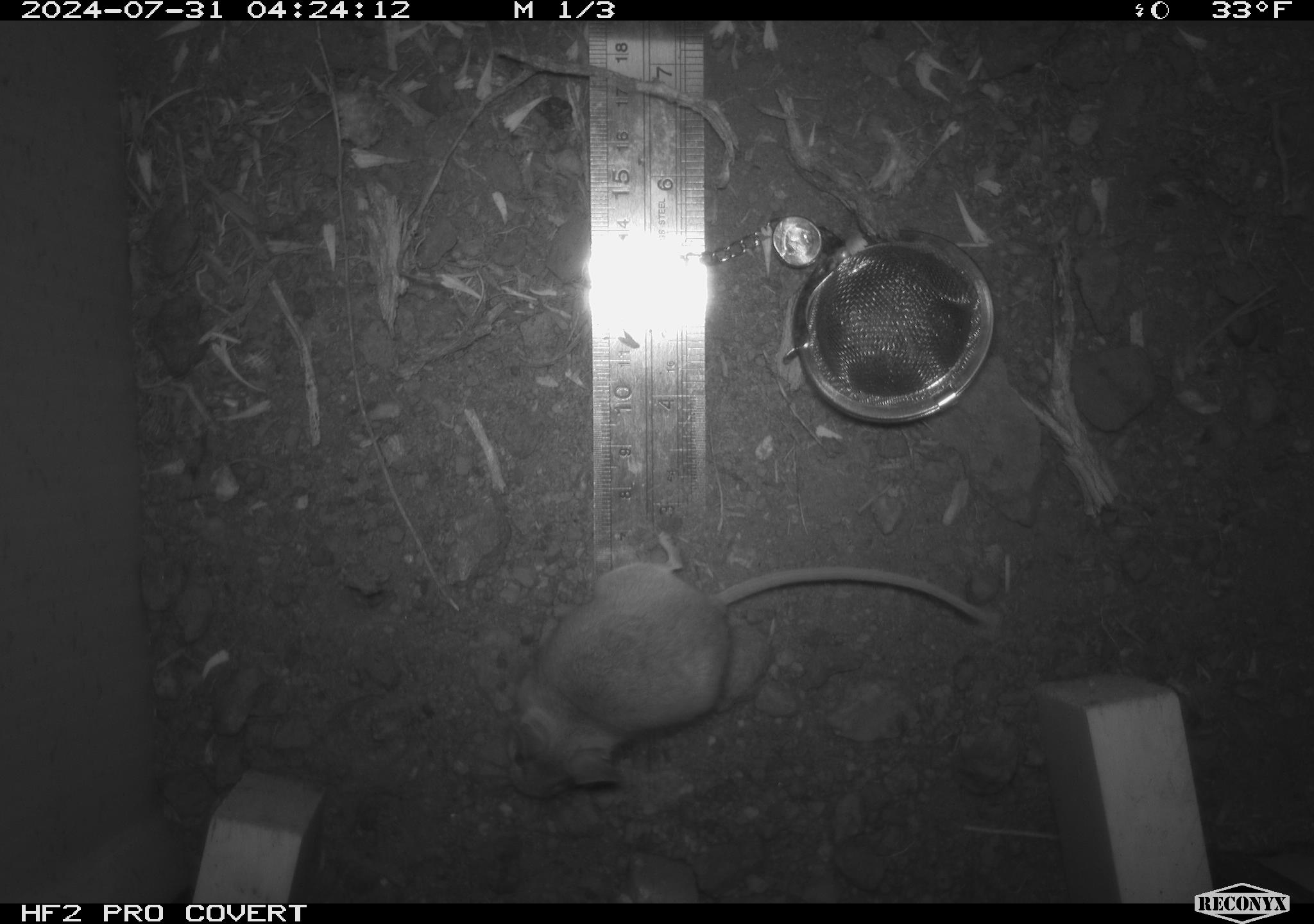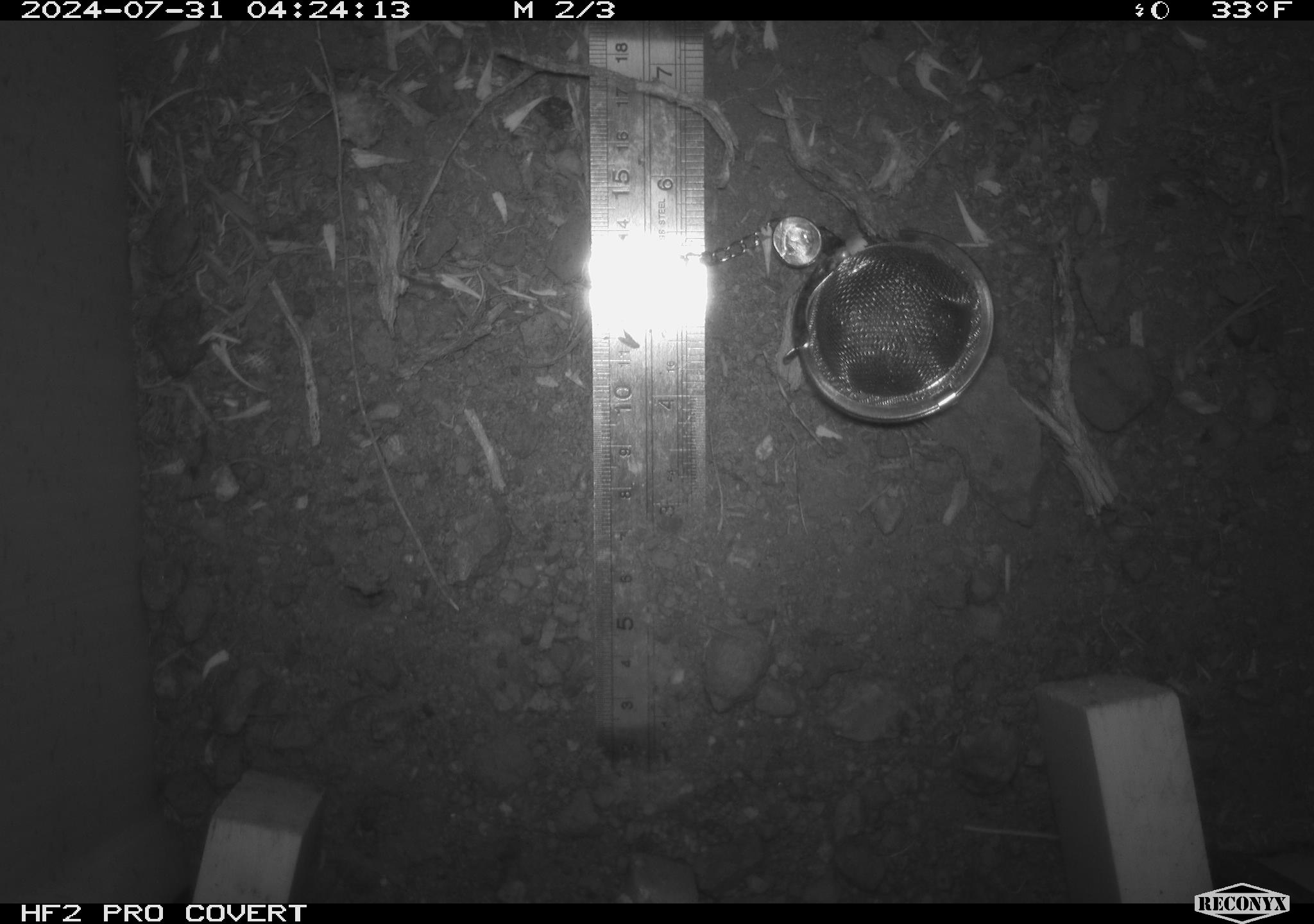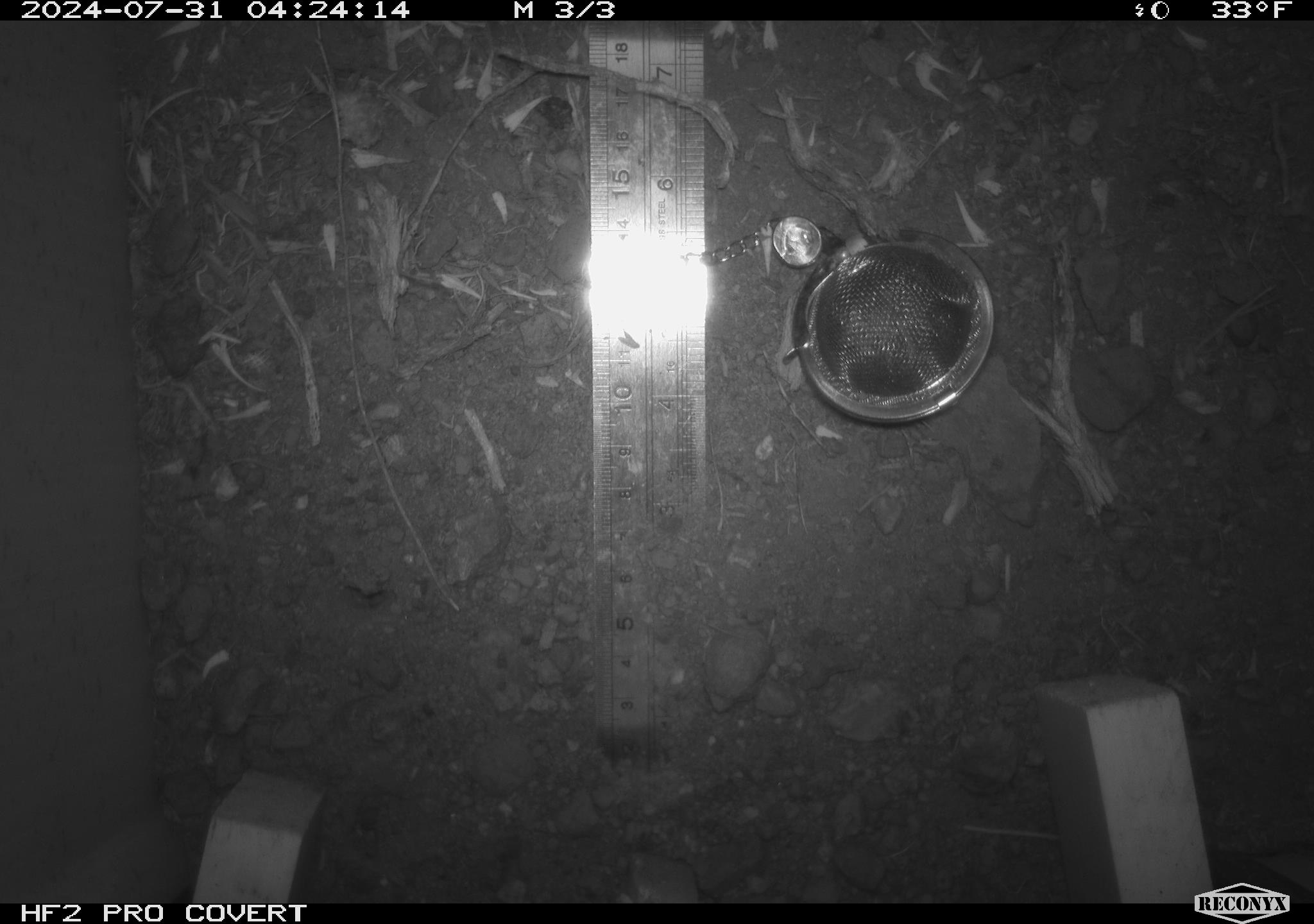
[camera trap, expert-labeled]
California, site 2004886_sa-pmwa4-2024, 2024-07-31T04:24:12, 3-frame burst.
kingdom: Animalia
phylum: Chordata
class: Mammalia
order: Rodentia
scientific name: Rodentia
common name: mouse species